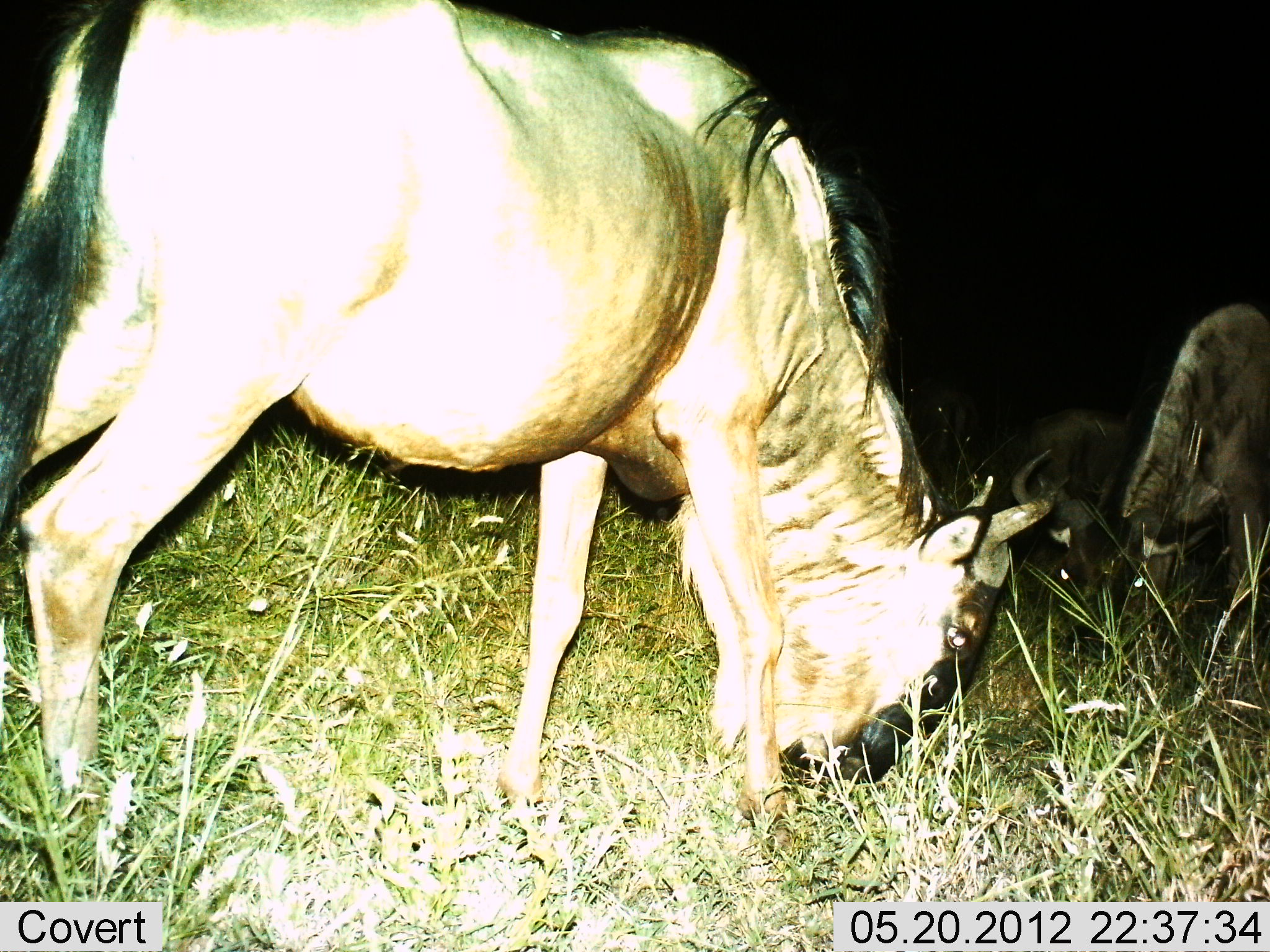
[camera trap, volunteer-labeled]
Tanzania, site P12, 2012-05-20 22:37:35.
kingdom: Animalia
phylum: Chordata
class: Mammalia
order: Artiodactyla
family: Bovidae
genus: Connochaetes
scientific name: Connochaetes taurinus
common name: blue wildebeest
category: wildebeest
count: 3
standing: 20%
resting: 0%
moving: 0%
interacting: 0%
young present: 0%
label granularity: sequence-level